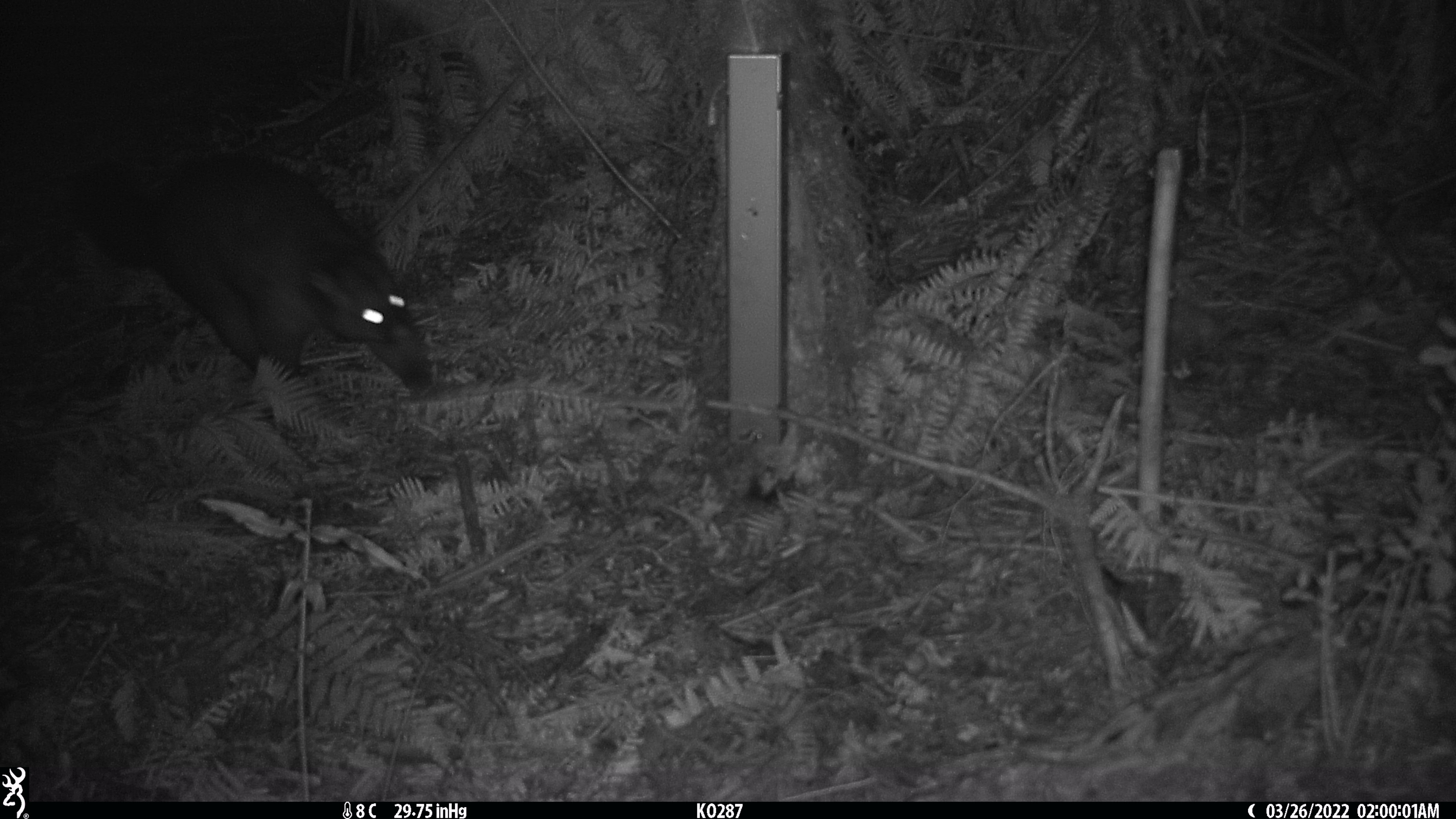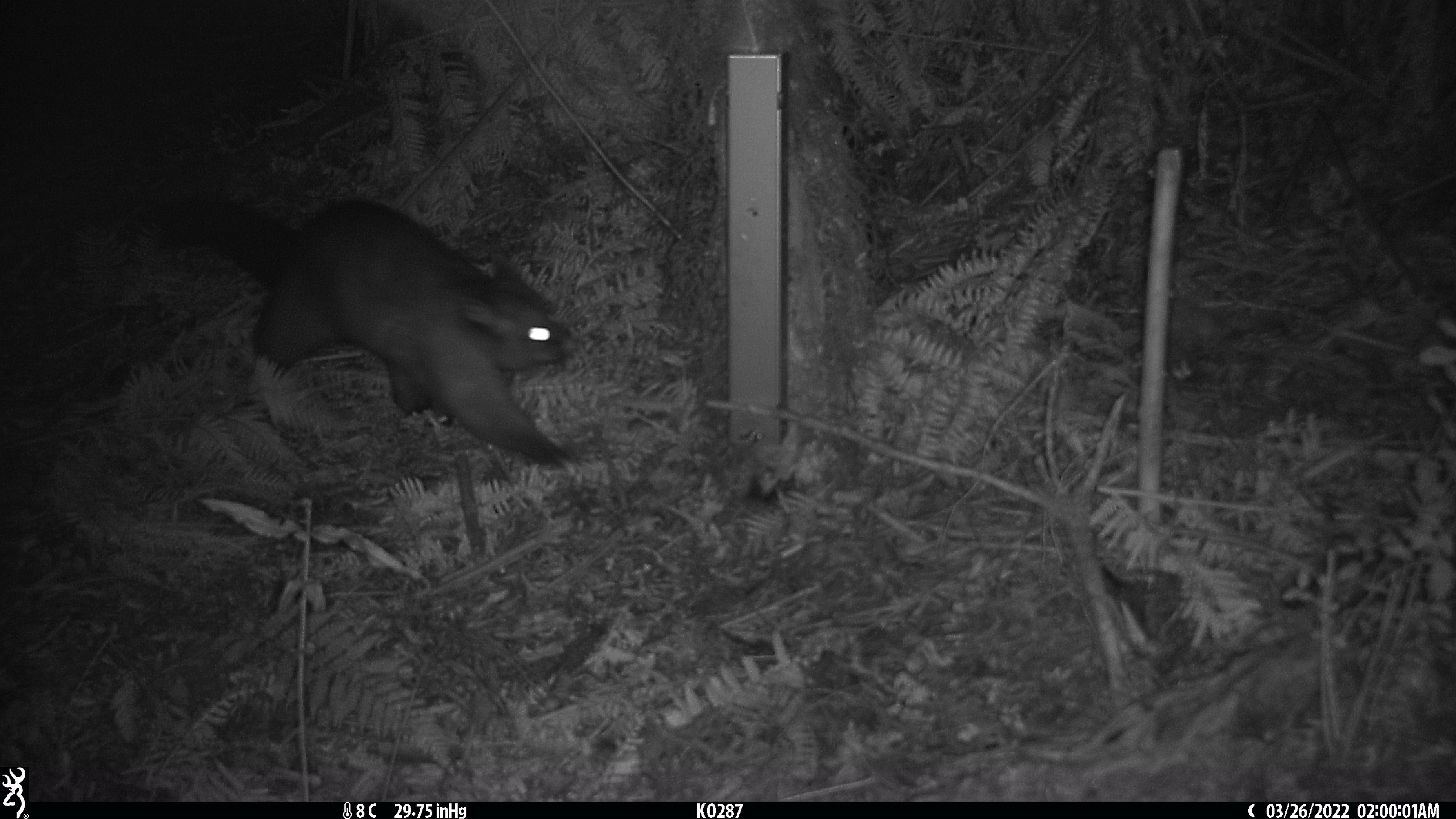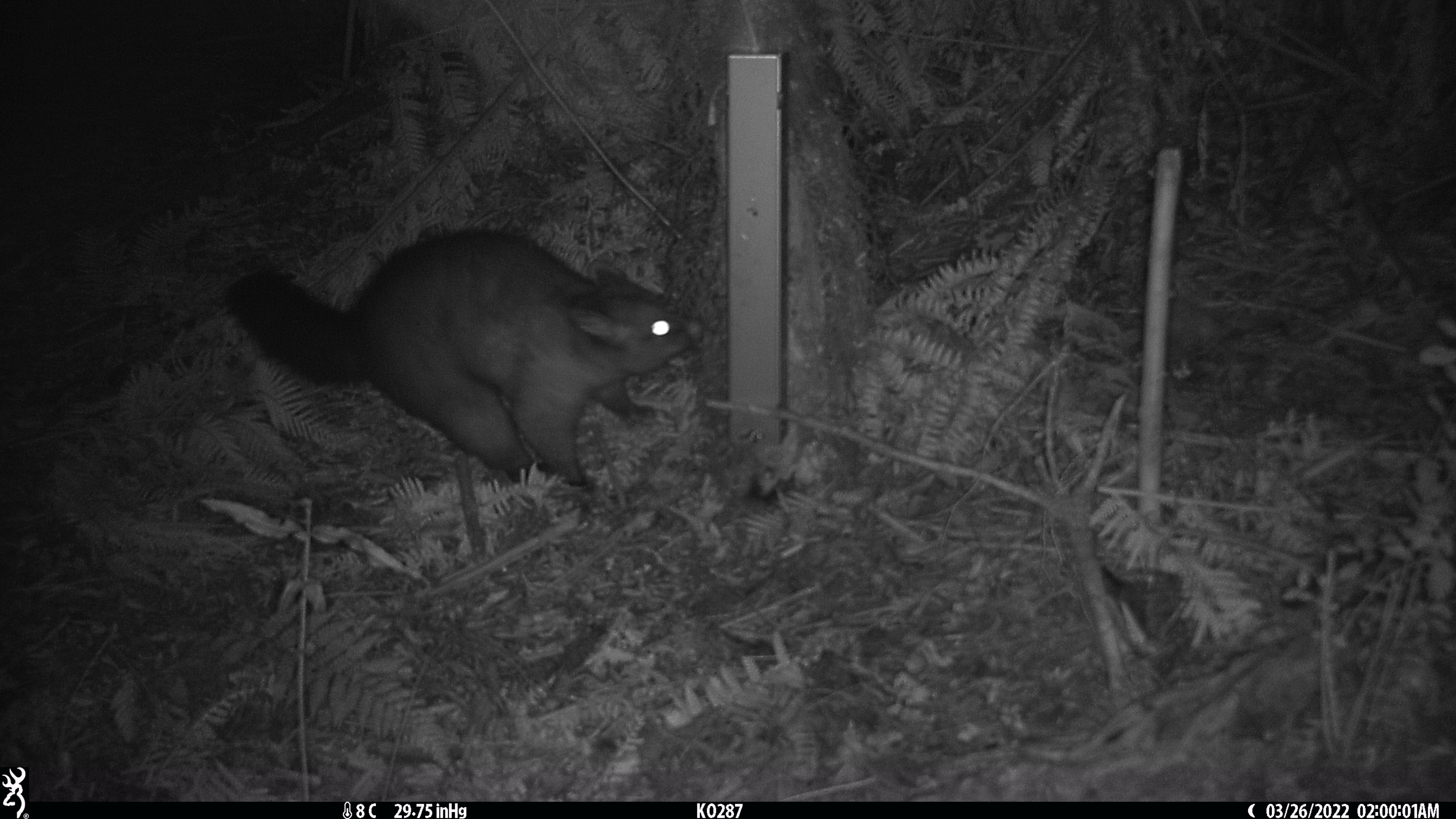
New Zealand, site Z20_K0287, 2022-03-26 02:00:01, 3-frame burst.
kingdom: Animalia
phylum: Chordata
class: Mammalia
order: Diprotodontia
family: Phalangeridae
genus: Trichosurus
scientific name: Trichosurus vulpecula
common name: common brushtail possum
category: possum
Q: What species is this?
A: Possum (common brushtail possum) (Trichosurus vulpecula).